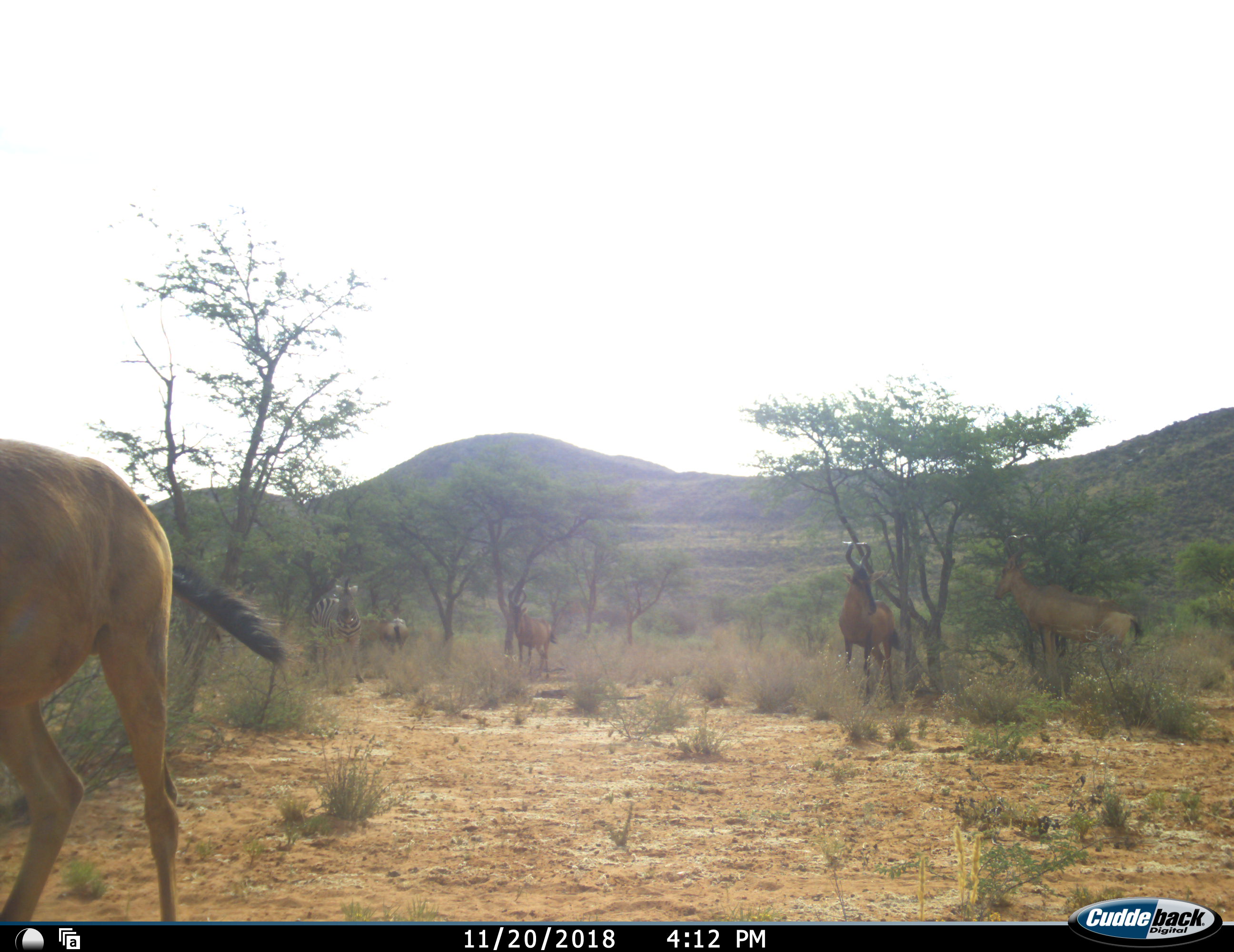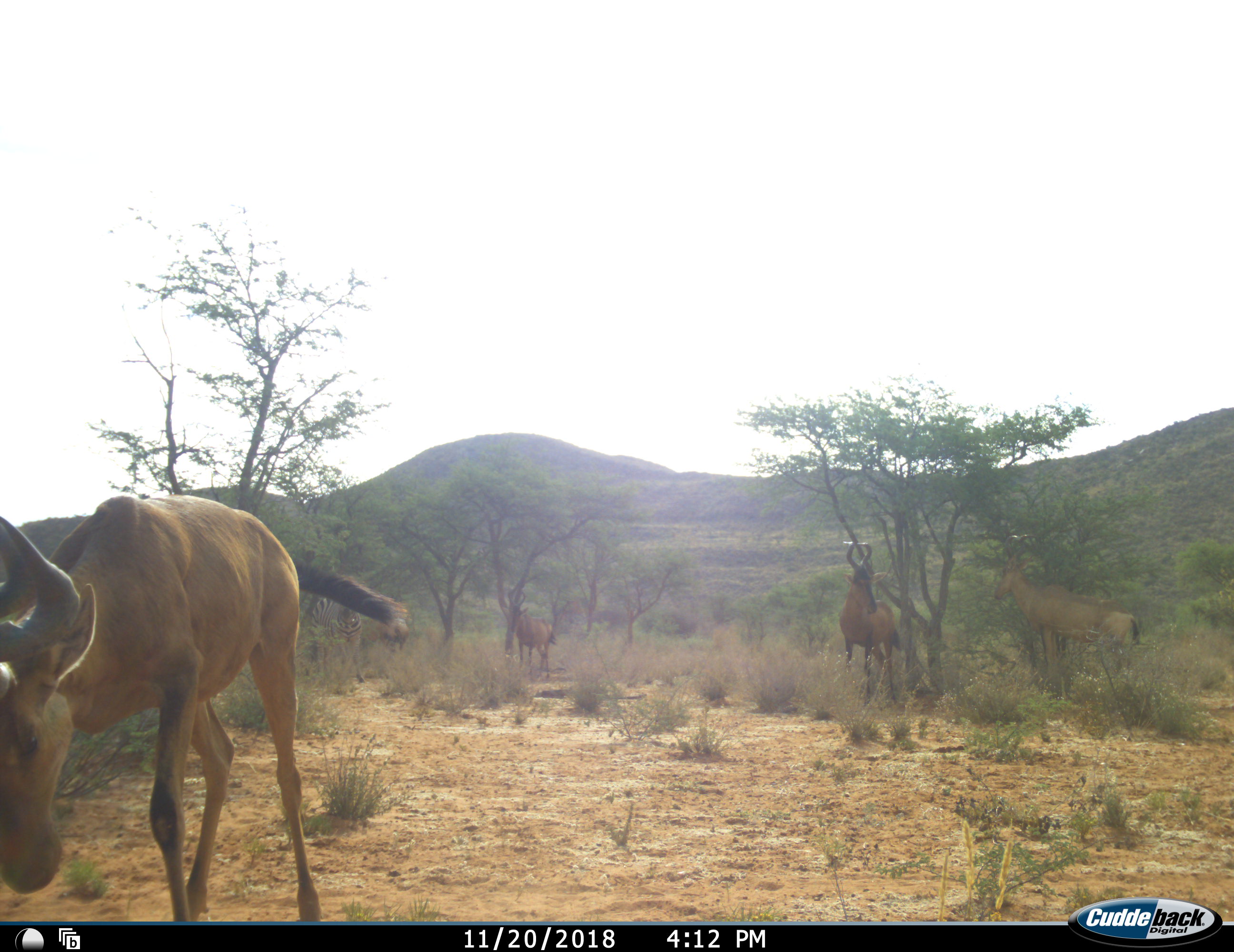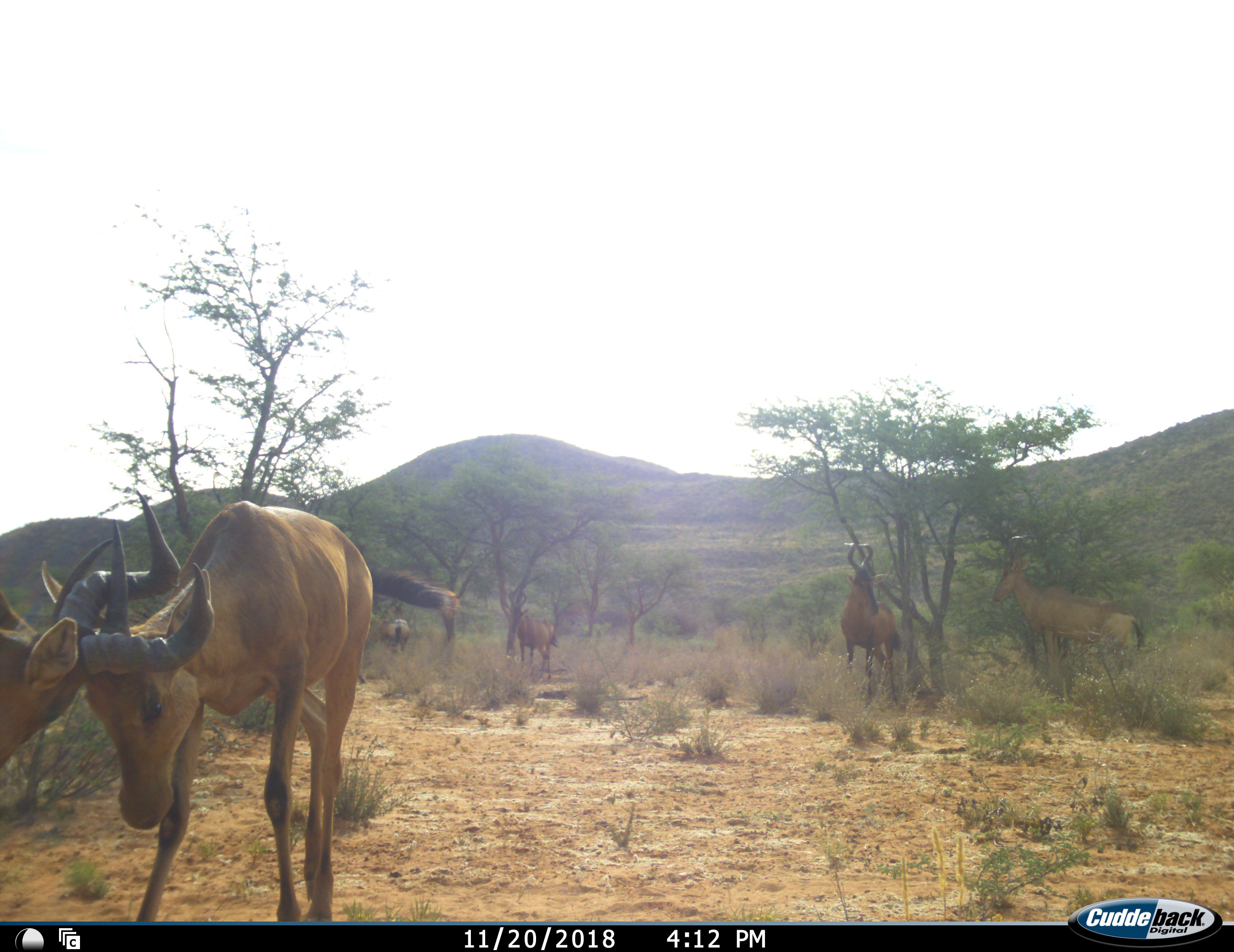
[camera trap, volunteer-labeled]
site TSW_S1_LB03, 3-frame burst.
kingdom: Animalia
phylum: Chordata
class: Mammalia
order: Artiodactyla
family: Bovidae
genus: Alcelaphus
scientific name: Alcelaphus buselaphus caama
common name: red hartebeest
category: hartebeestred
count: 6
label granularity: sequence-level